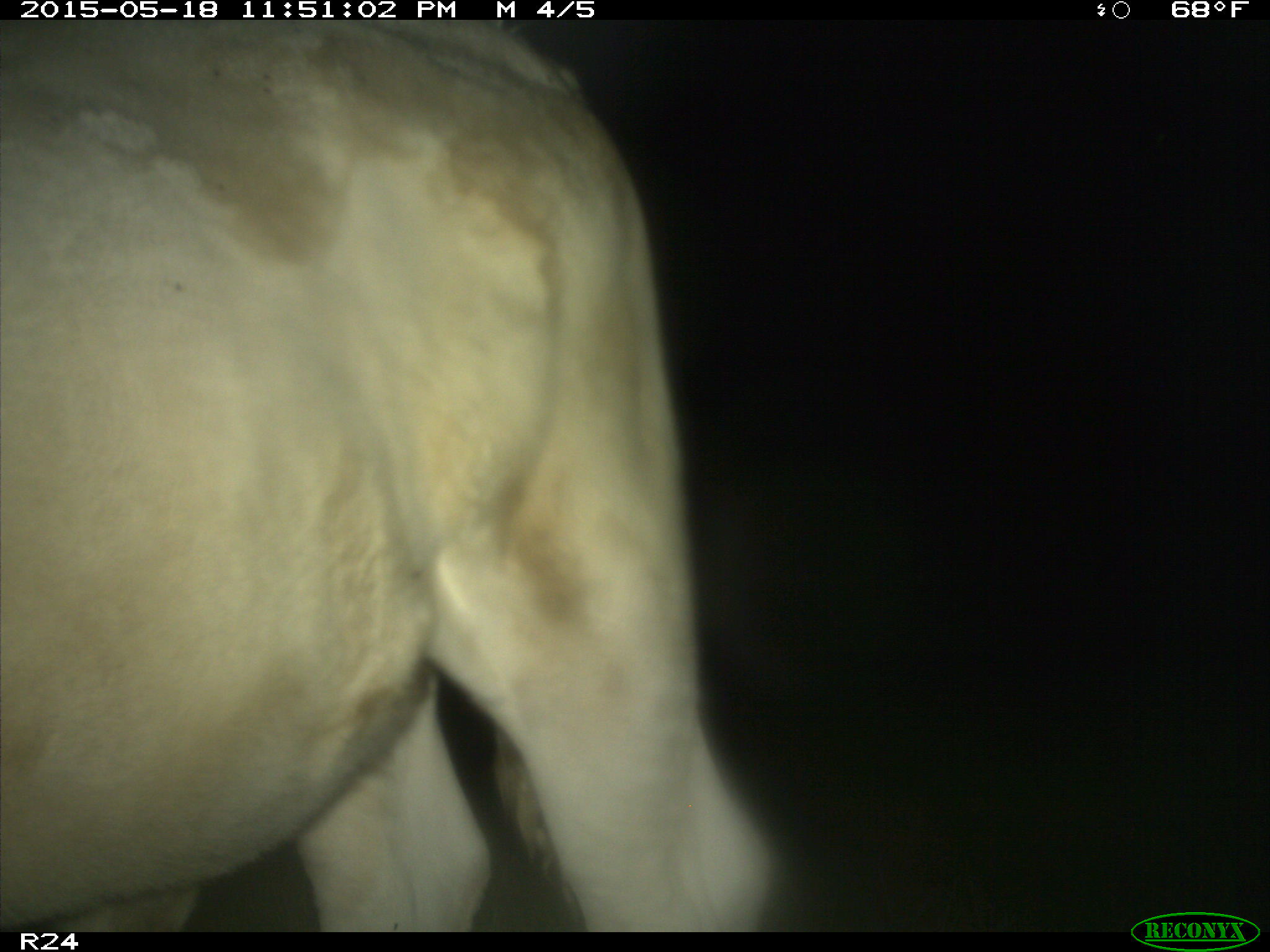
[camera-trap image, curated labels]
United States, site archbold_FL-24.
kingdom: Animalia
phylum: Chordata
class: Mammalia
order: Artiodactyla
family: Bovidae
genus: Bos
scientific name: Bos taurus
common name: domestic cow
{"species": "Bos taurus (domestic cow)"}